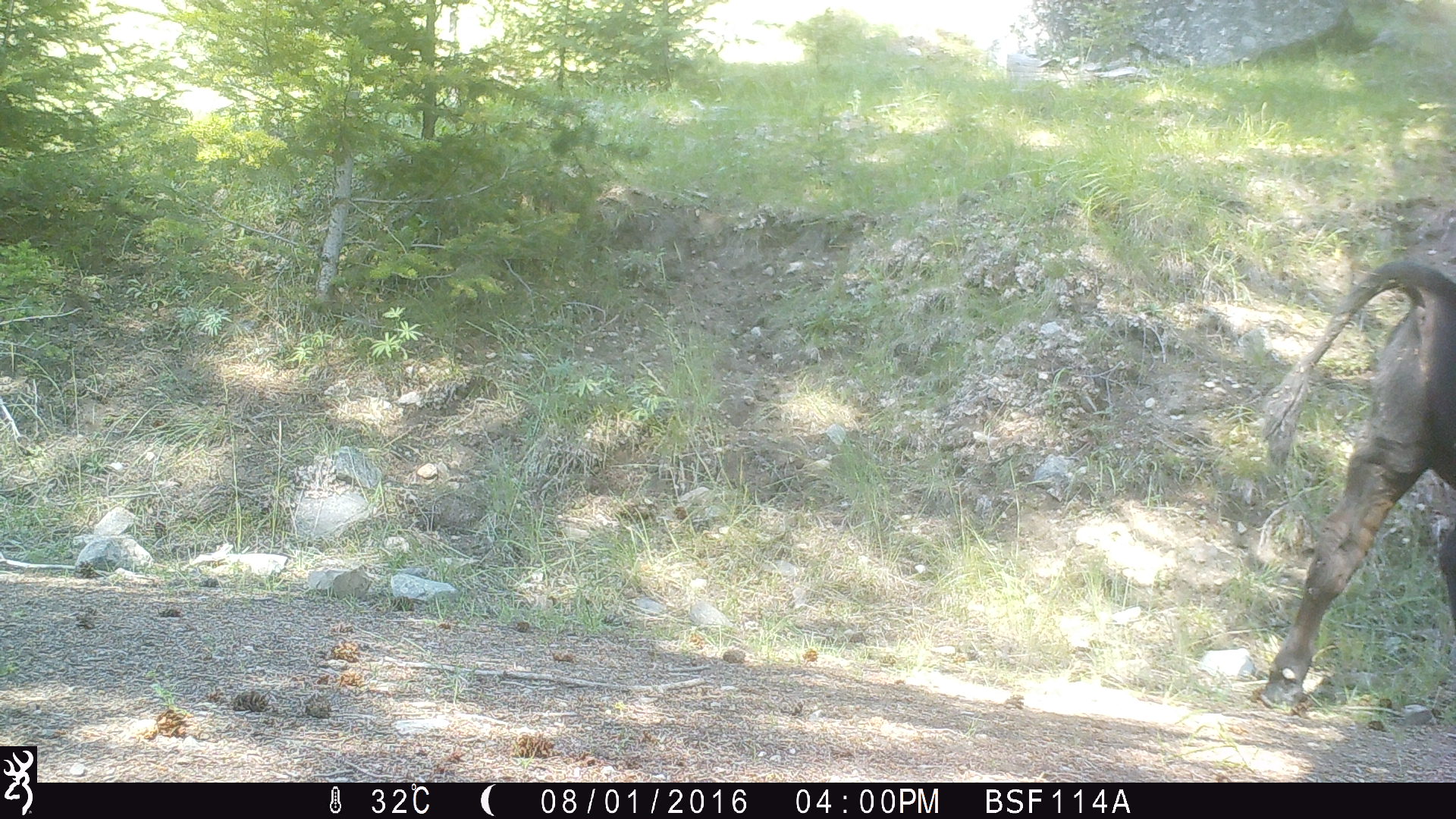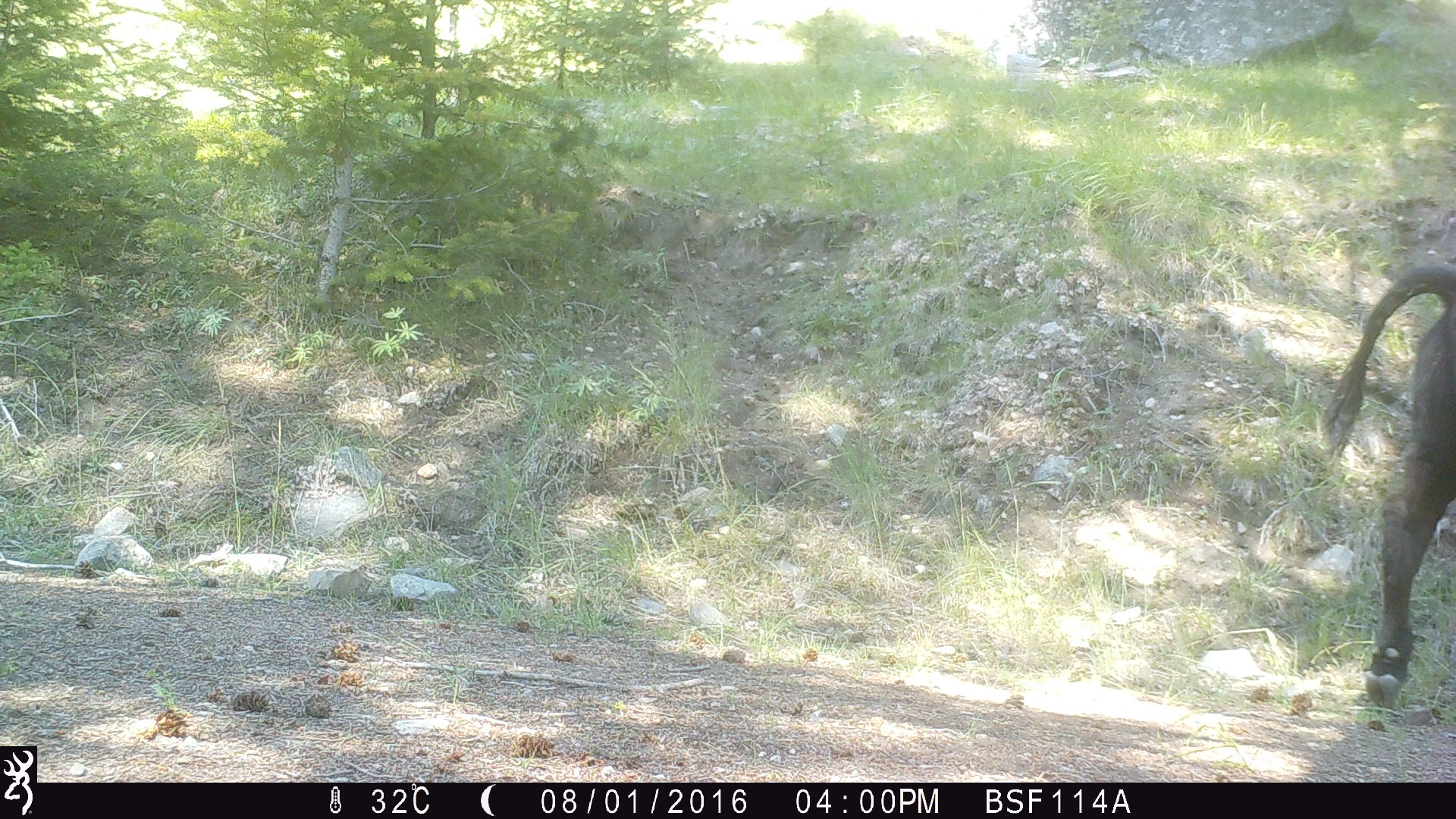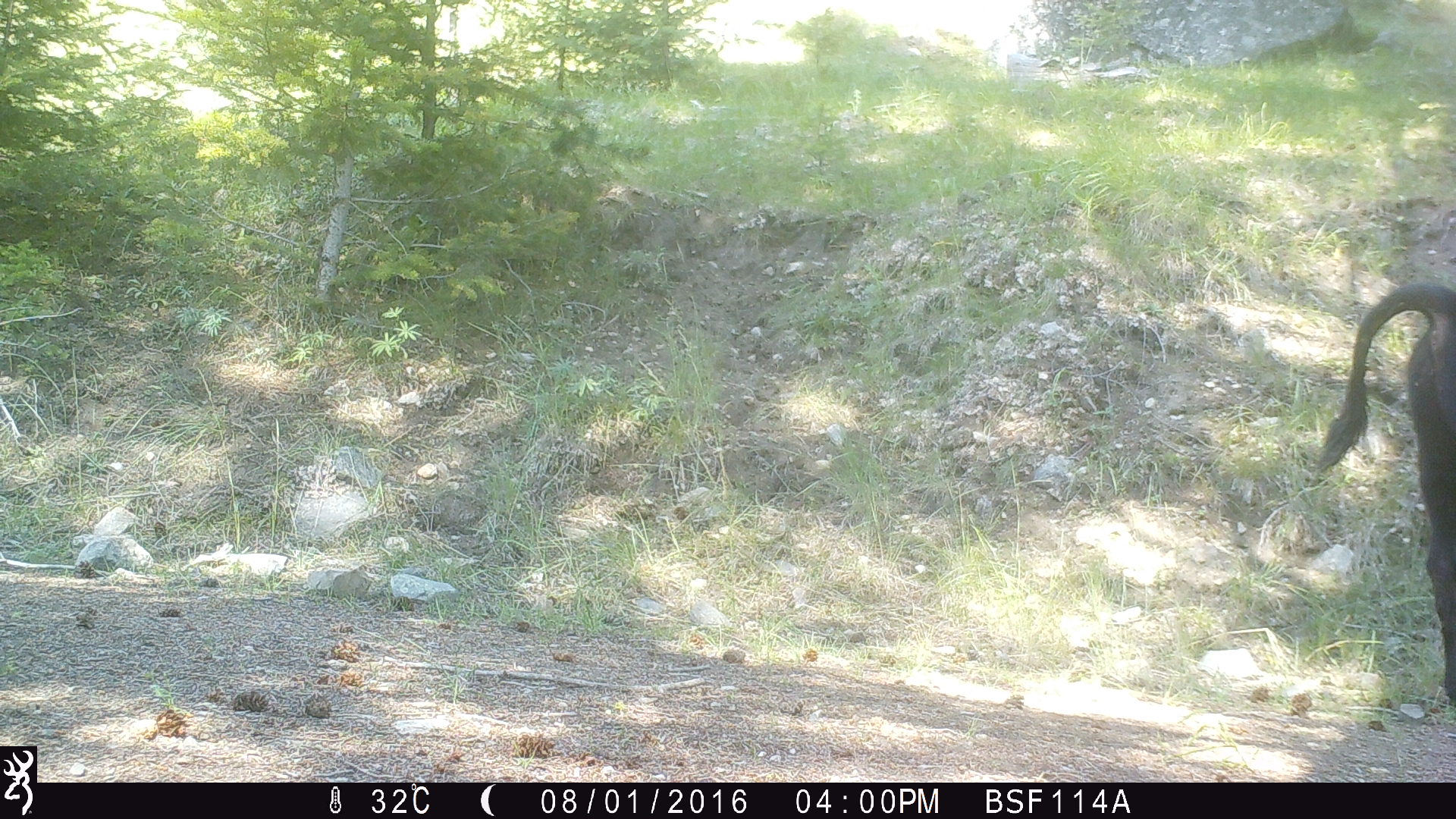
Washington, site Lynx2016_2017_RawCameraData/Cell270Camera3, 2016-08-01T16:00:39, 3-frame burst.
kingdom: Animalia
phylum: Chordata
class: Mammalia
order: Artiodactyla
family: Bovidae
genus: Bos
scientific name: Bos taurus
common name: domestic cattle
Domestic cattle (Bos taurus). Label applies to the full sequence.